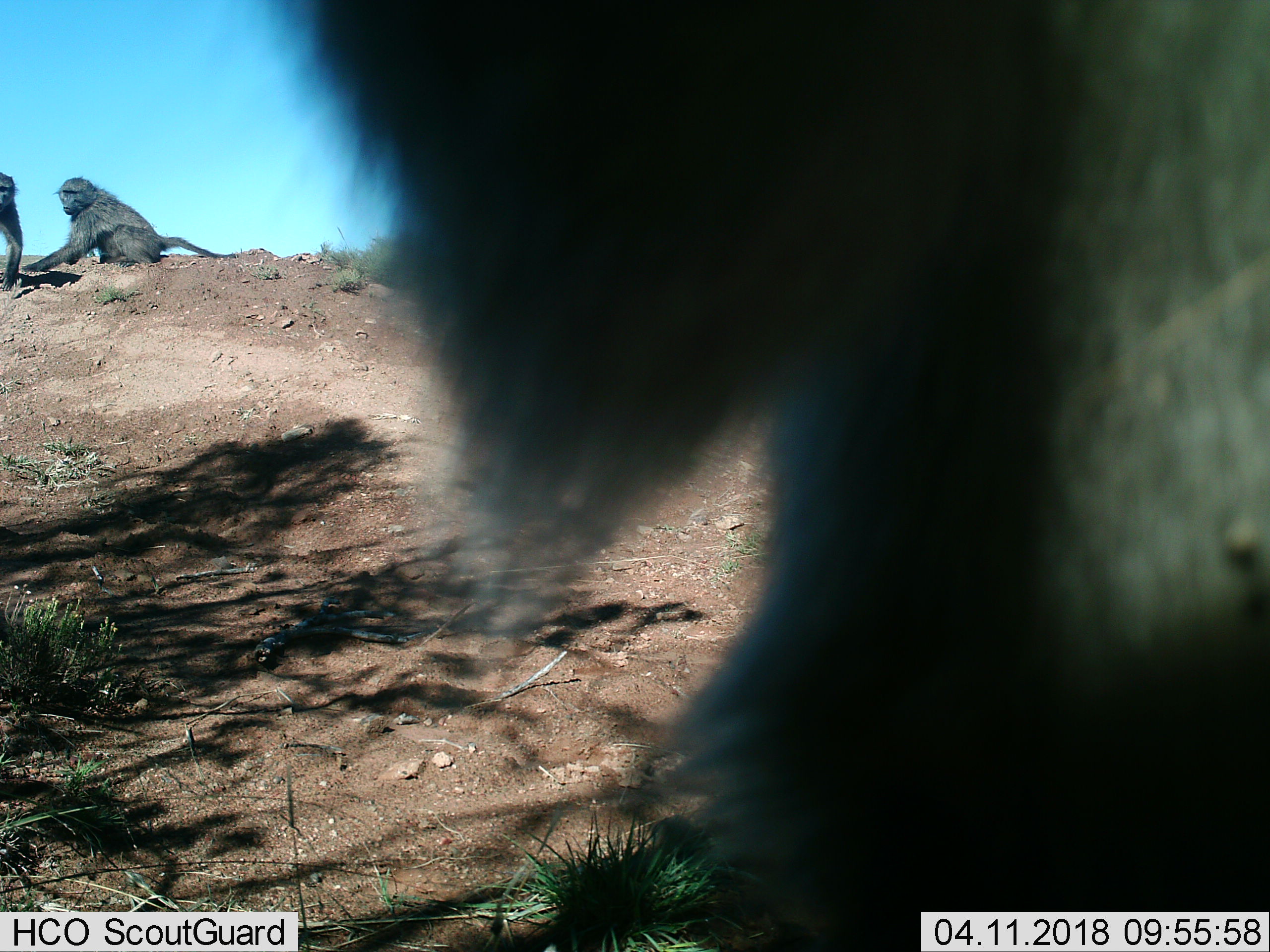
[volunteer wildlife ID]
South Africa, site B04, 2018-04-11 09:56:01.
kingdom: Animalia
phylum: Chordata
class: Mammalia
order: Primates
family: Cercopithecidae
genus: Papio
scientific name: Papio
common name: baboon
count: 3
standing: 56%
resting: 44%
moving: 44%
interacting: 33%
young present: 11%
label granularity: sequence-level